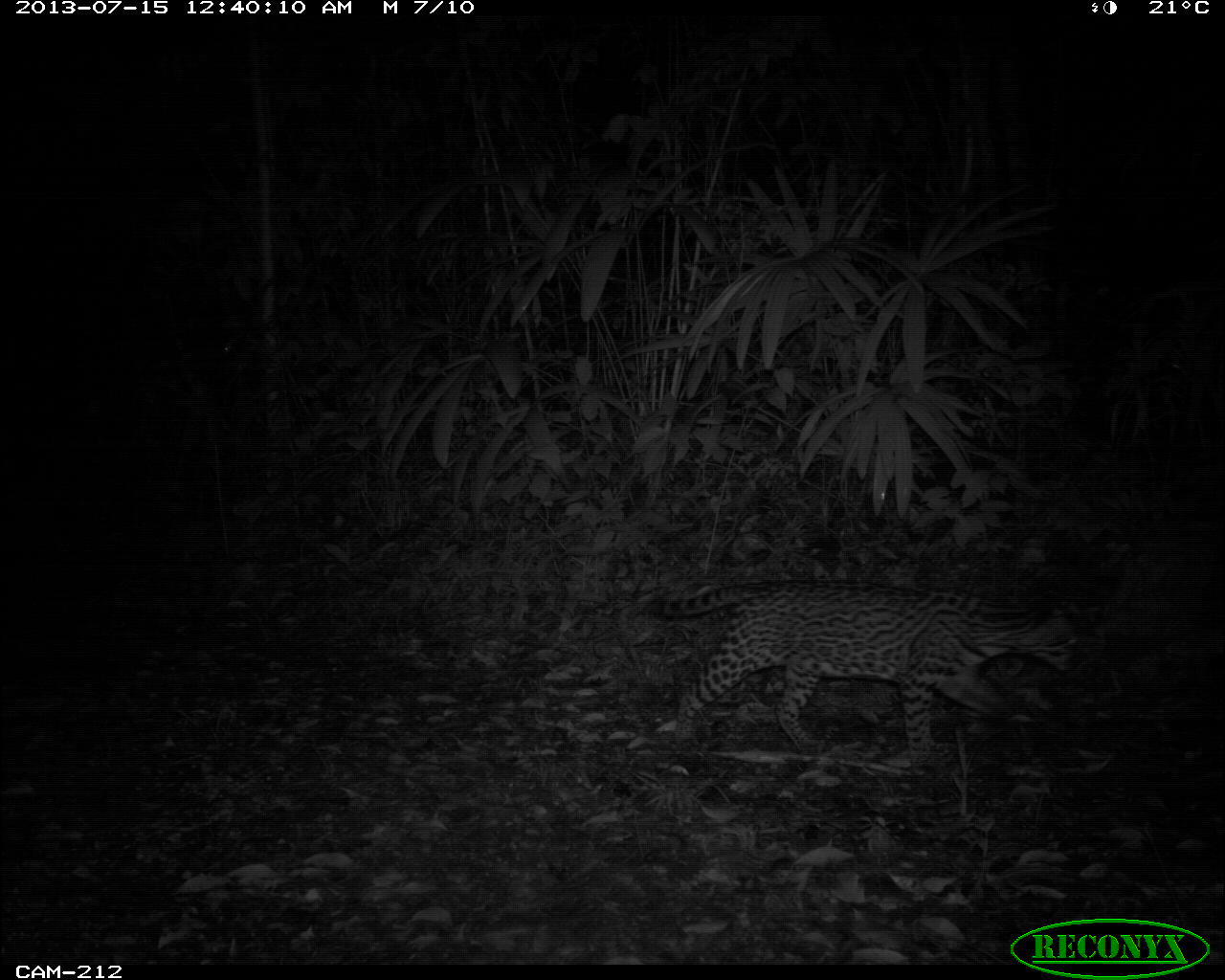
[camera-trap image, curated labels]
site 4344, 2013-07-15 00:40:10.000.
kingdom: Animalia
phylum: Chordata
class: Mammalia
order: Carnivora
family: Felidae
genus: Leopardus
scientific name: Leopardus pardalis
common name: ocelot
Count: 1.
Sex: female.